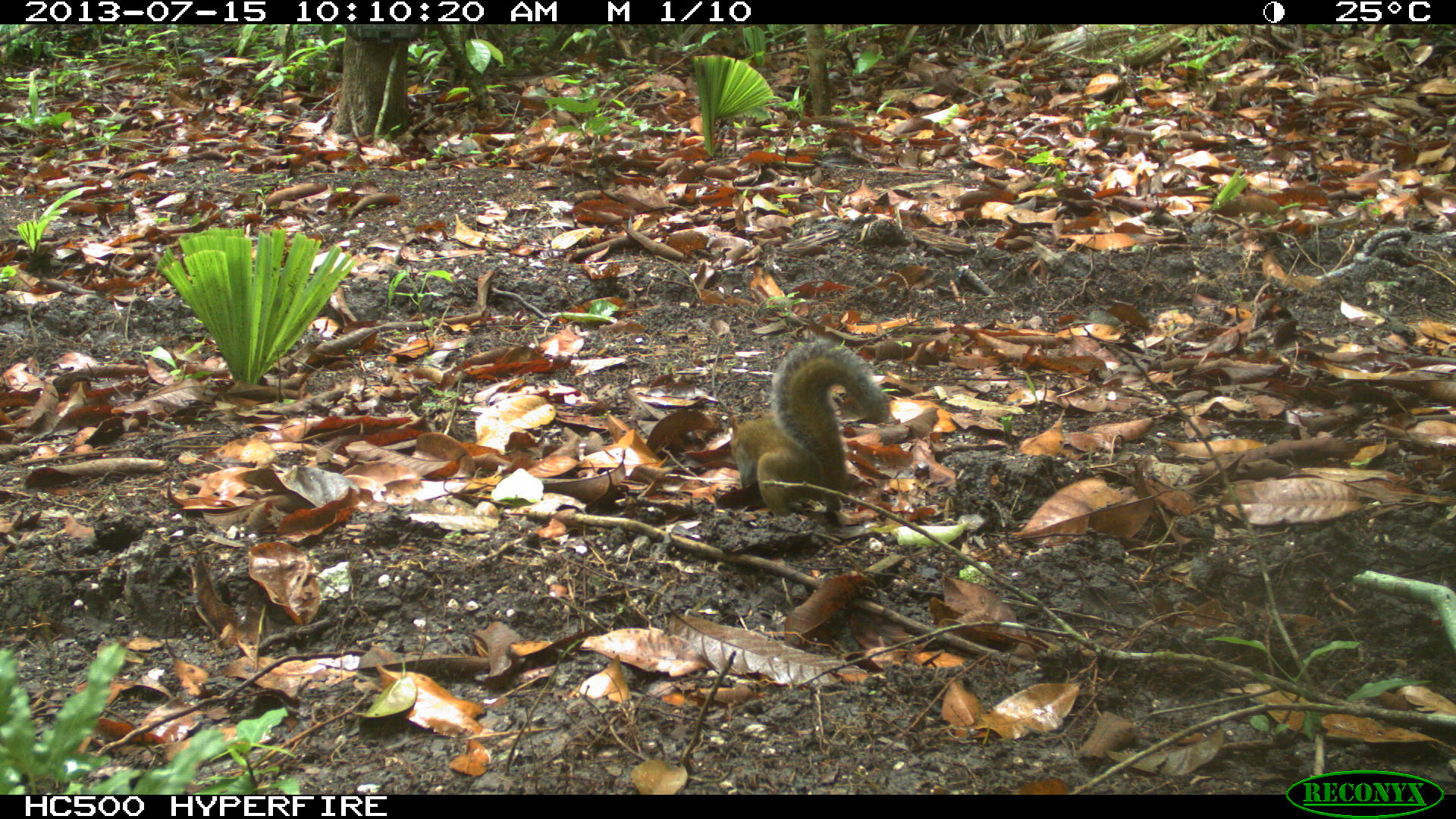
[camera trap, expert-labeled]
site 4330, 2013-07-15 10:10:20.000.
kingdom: Animalia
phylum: Chordata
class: Mammalia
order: Rodentia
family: Sciuridae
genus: Sciurus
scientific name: Sciurus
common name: squirrel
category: sciurus sp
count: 1